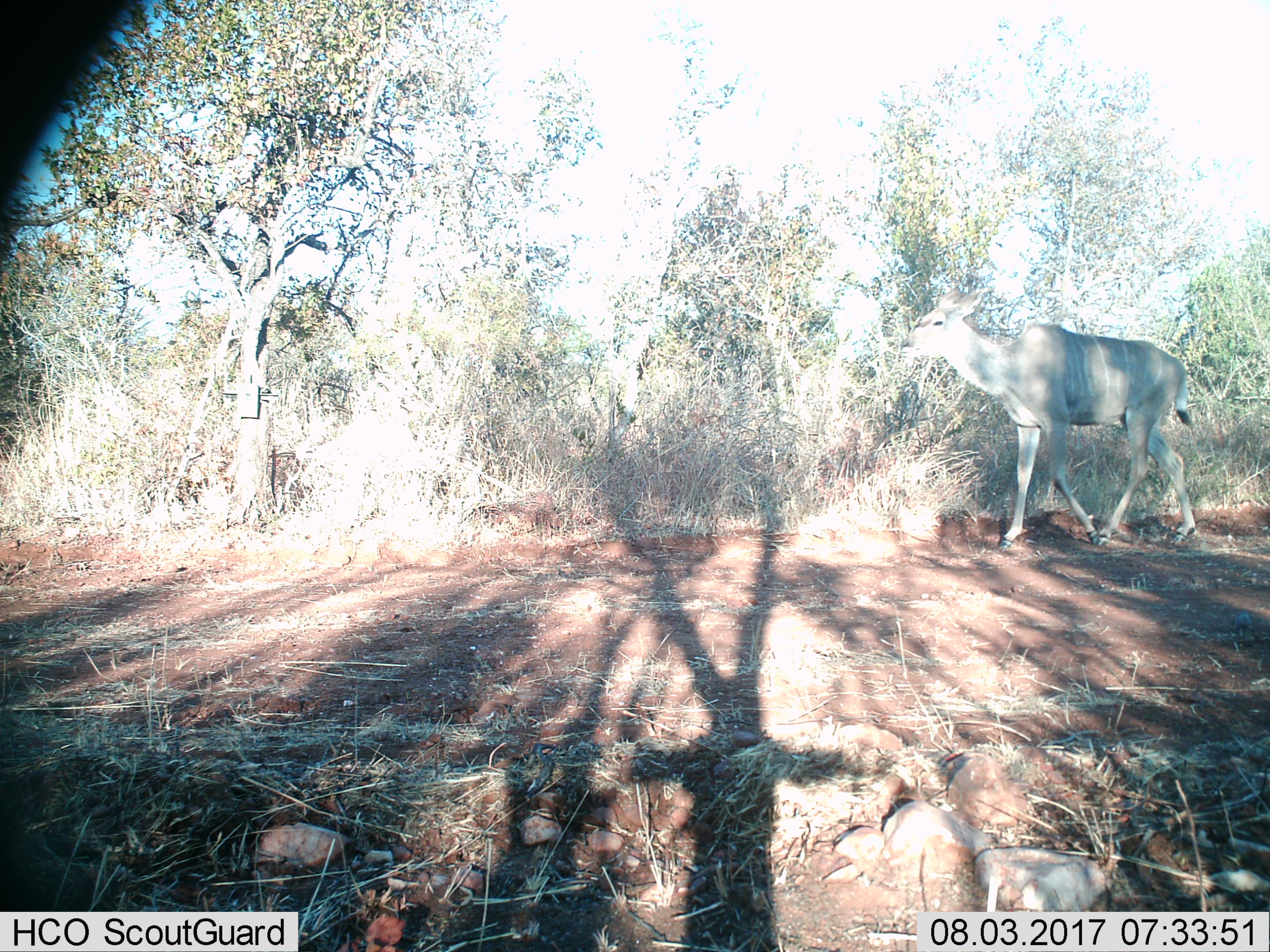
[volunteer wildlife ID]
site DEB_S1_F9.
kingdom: Animalia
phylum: Chordata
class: Mammalia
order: Artiodactyla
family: Bovidae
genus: Tragelaphus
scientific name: Tragelaphus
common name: kudu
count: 1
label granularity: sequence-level